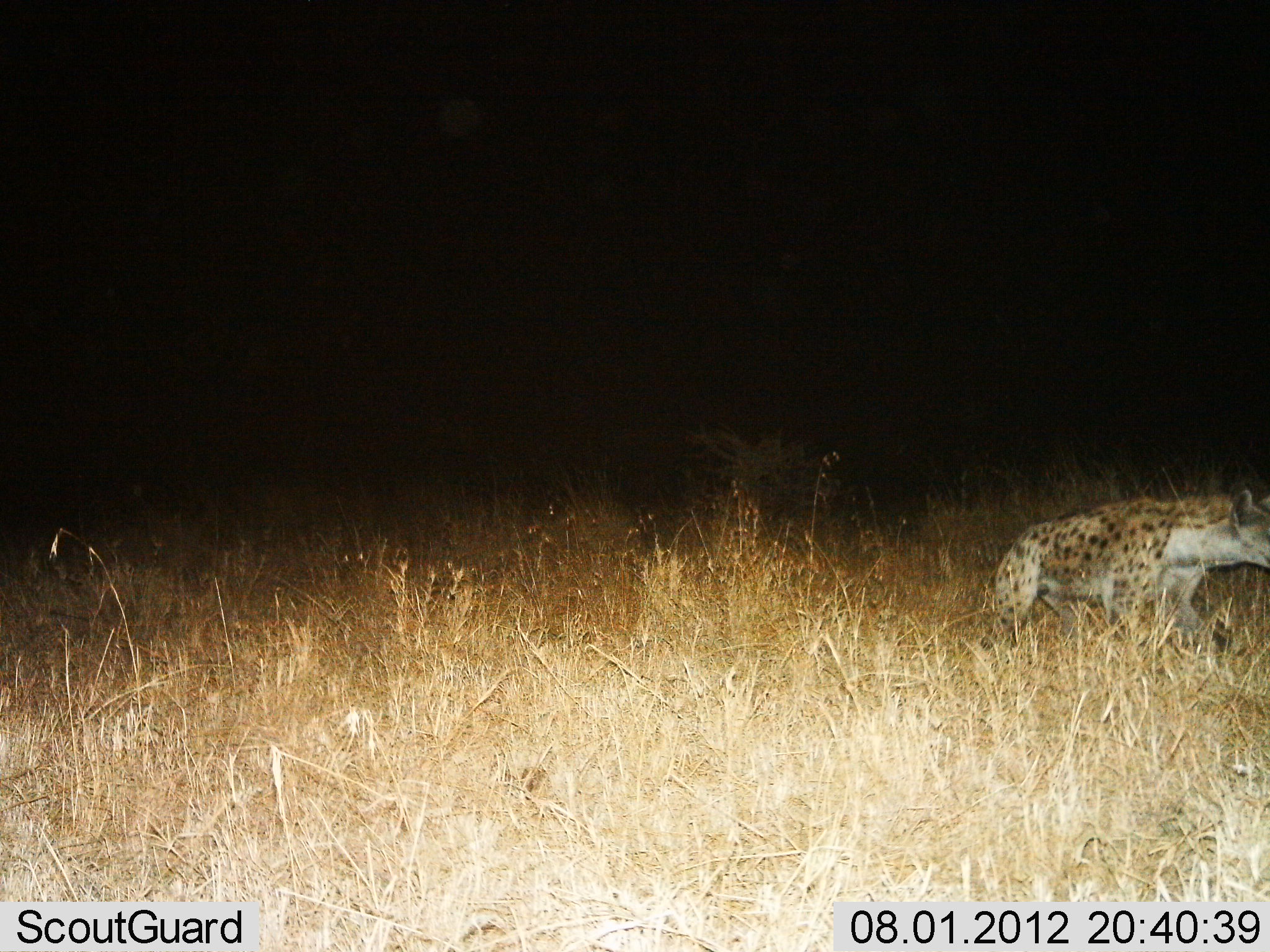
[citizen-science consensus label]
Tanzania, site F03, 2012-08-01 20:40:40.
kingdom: Animalia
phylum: Chordata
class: Mammalia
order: Carnivora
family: Hyaenidae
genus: Crocuta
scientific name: Crocuta crocuta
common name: spotted hyena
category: hyenaspotted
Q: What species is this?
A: Hyenaspotted (spotted hyena) (Crocuta crocuta).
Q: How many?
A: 1.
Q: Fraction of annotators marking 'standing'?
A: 30%.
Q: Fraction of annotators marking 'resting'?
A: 0%.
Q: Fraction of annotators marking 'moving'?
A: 70%.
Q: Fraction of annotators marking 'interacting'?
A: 0%.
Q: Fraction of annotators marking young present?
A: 0%.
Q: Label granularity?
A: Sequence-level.